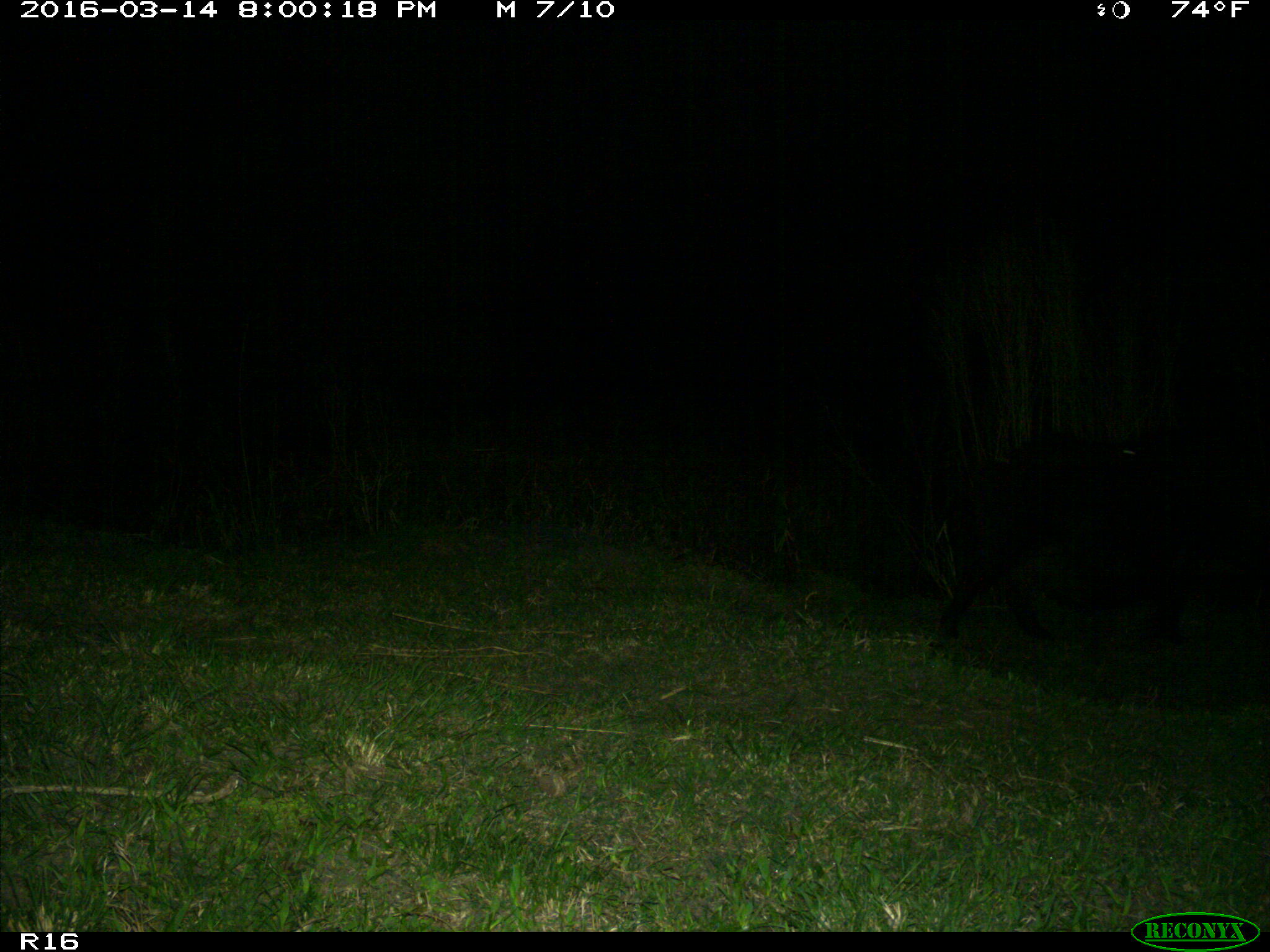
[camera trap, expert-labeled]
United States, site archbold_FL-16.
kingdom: Animalia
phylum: Chordata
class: Mammalia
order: Artiodactyla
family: Suidae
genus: Sus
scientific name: Sus scrofa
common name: wild boar